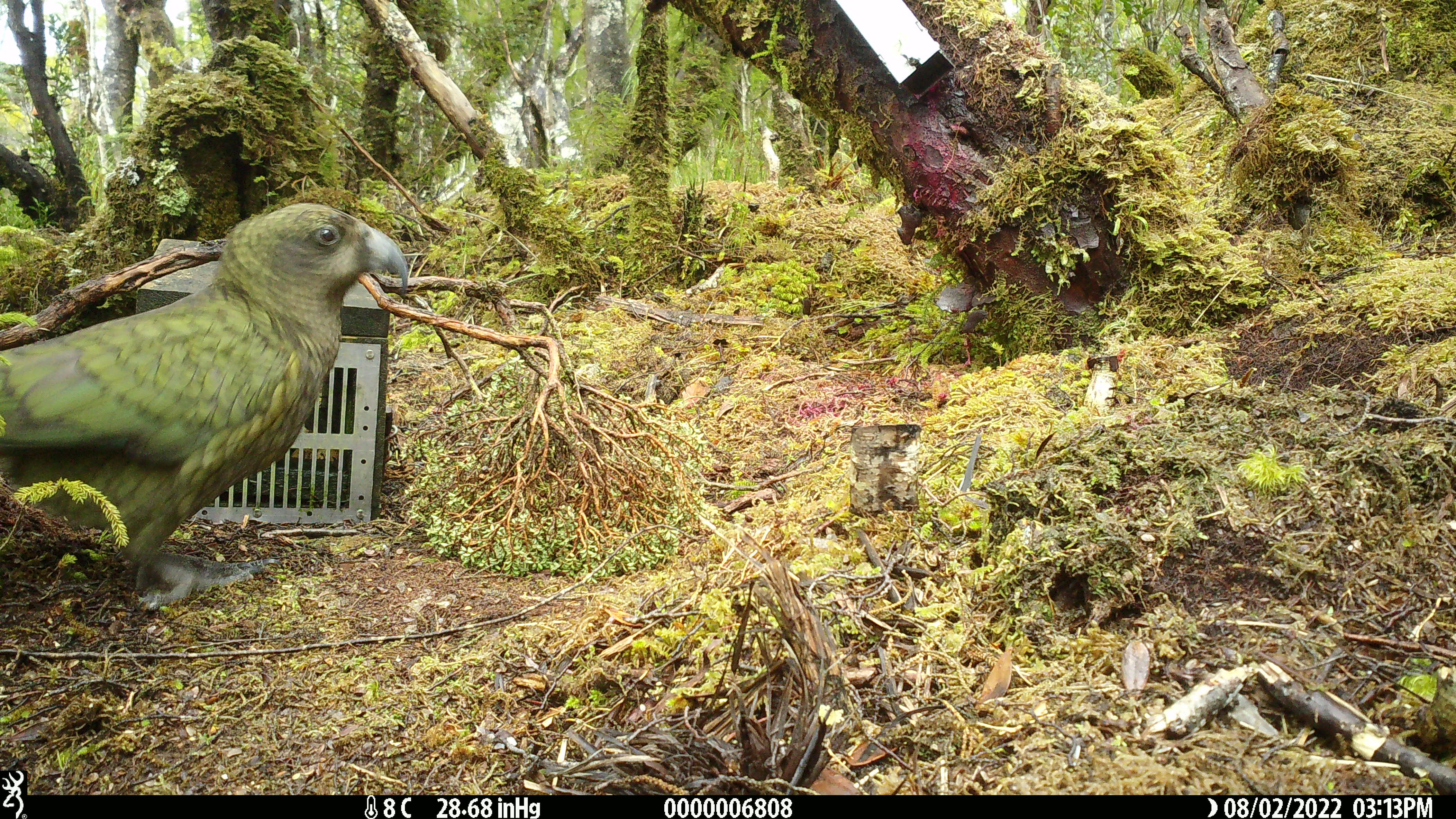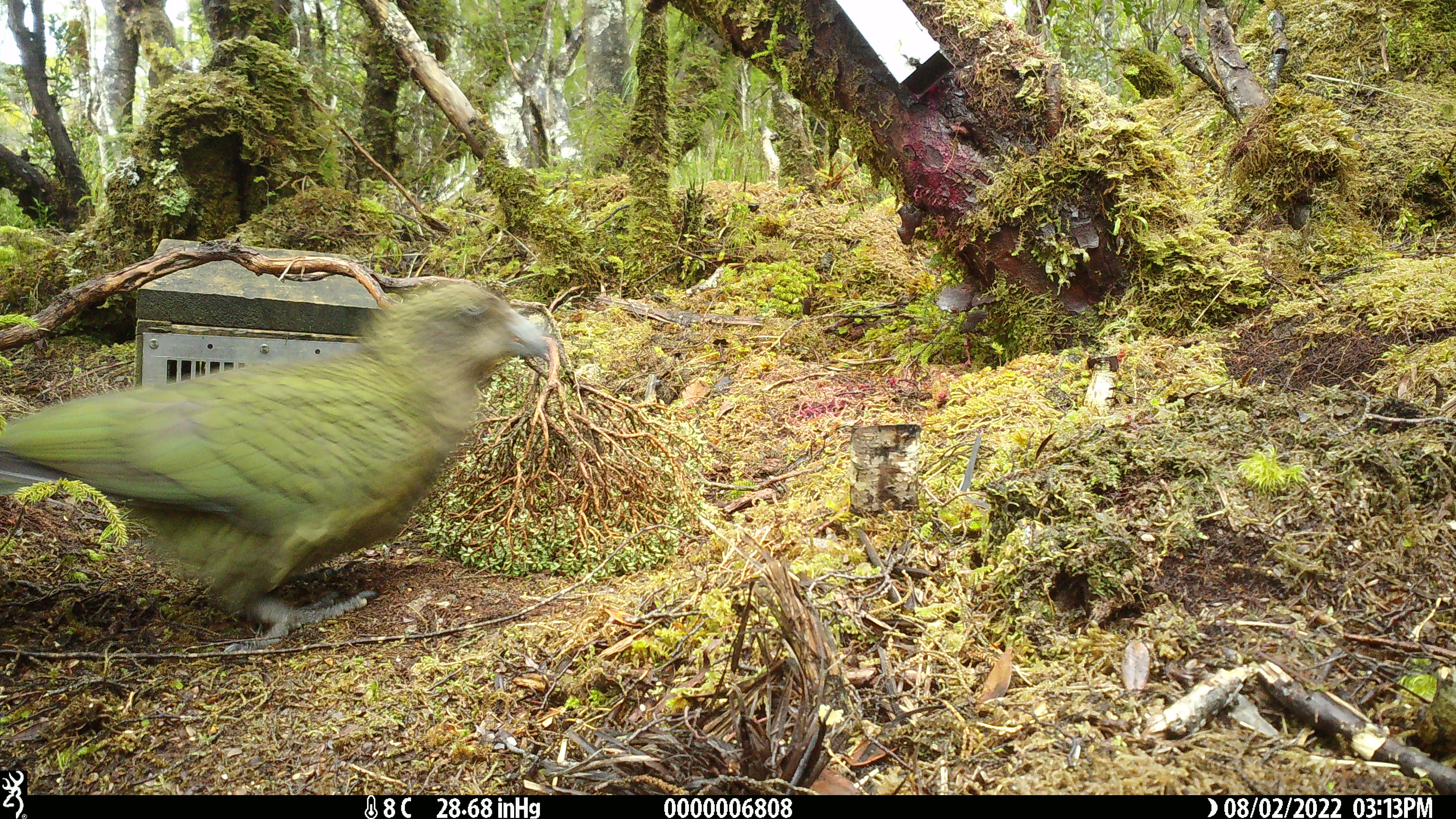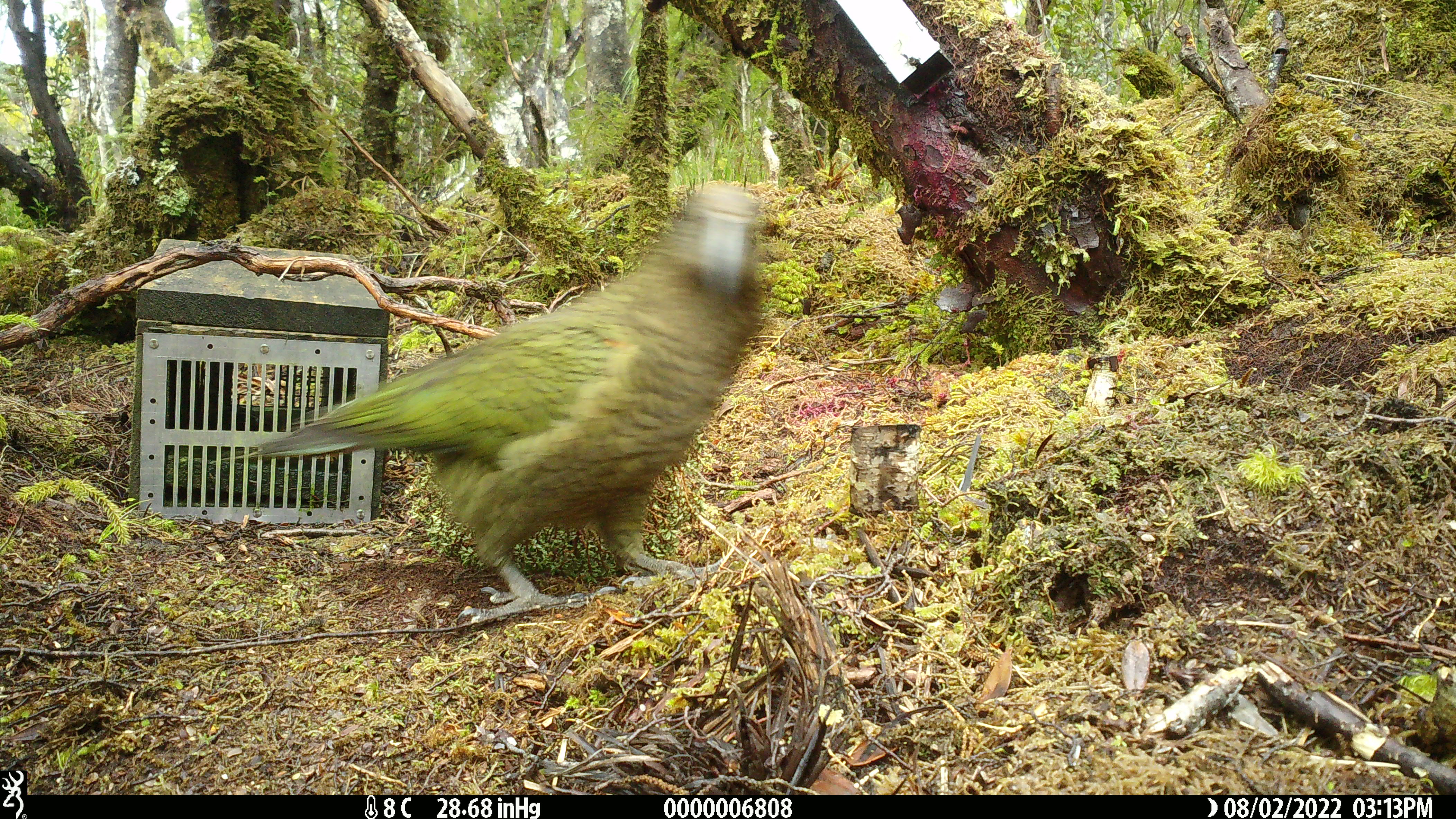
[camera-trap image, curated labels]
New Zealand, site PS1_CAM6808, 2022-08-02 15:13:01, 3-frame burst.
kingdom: Animalia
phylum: Chordata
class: Aves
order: Psittaciformes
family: Strigopidae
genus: Nestor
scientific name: Nestor notabilis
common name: kea